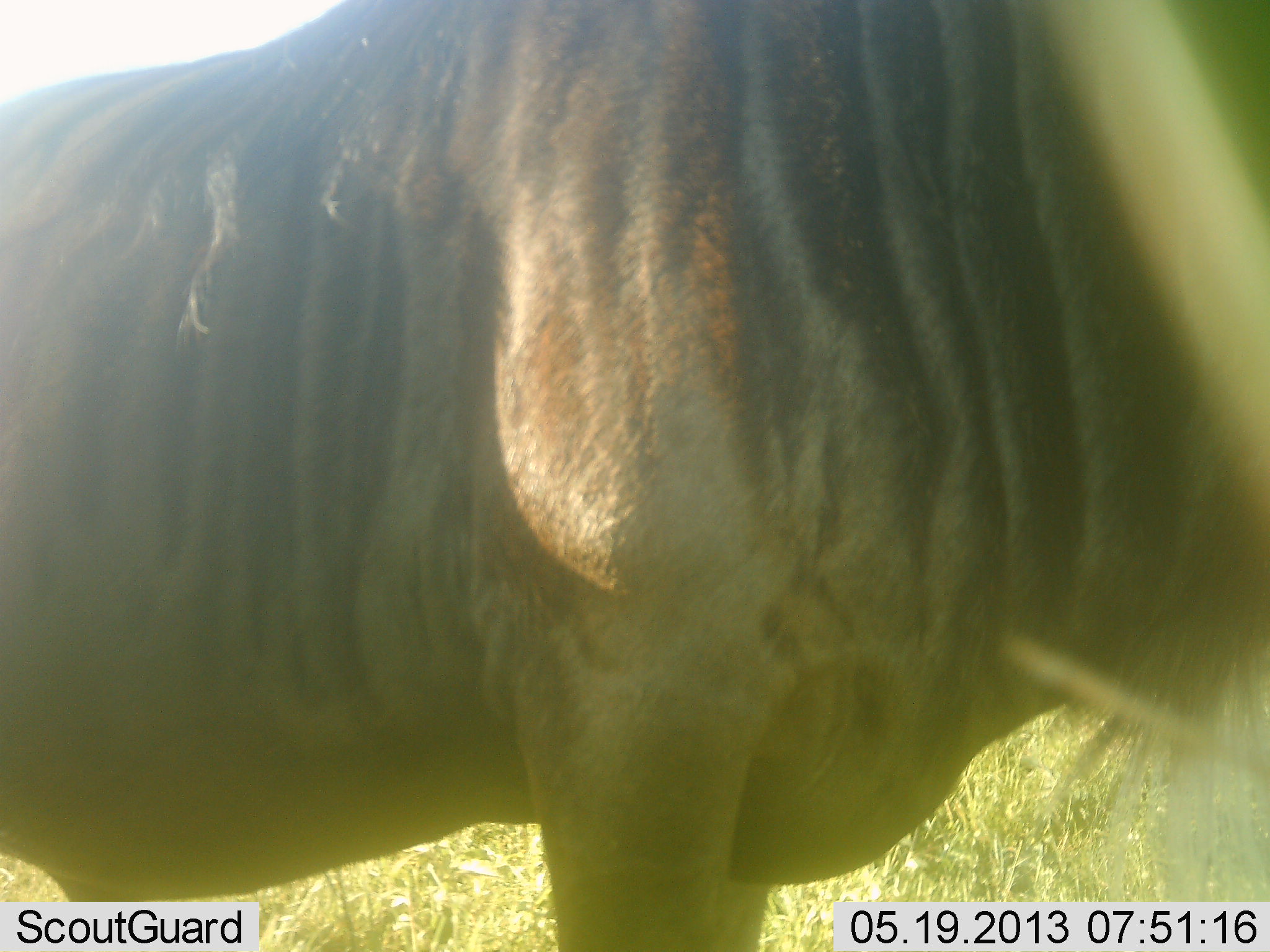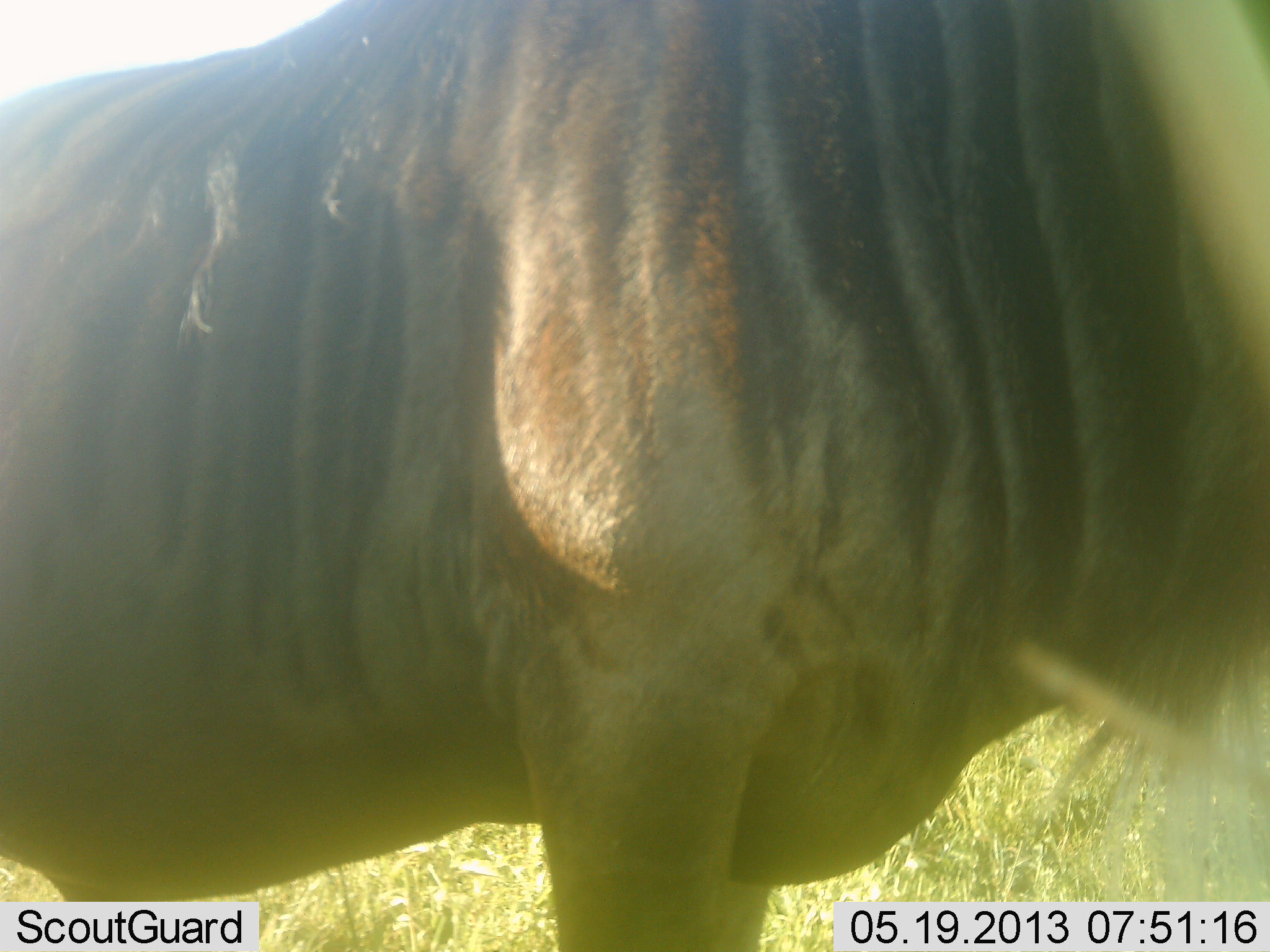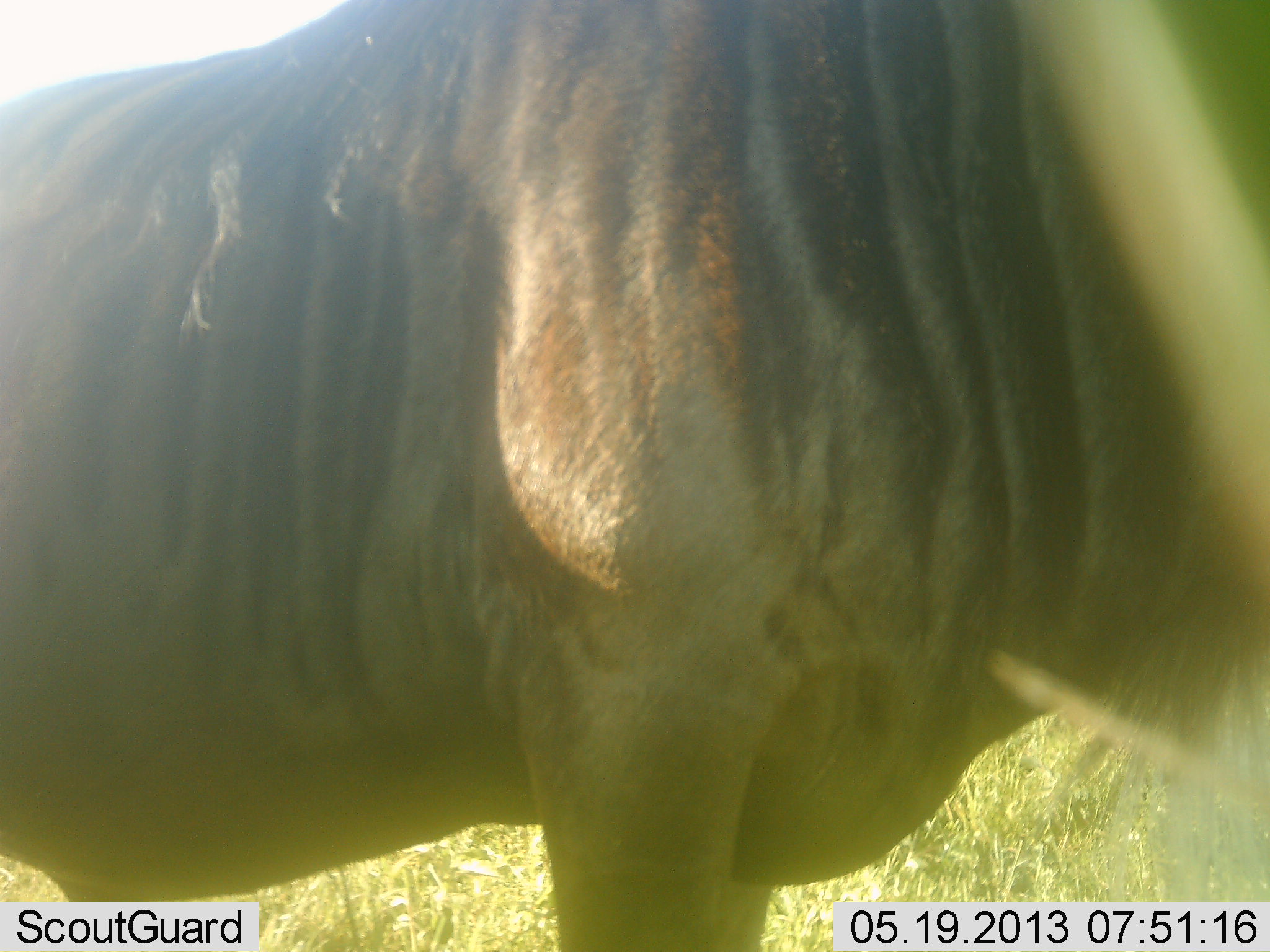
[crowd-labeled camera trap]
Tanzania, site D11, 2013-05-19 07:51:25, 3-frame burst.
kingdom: Animalia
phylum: Chordata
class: Mammalia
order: Artiodactyla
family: Bovidae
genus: Connochaetes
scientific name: Connochaetes taurinus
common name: blue wildebeest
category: wildebeest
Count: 1.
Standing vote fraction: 100%.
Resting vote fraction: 0%.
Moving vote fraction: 0%.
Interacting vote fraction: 0%.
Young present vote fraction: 0%.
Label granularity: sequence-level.